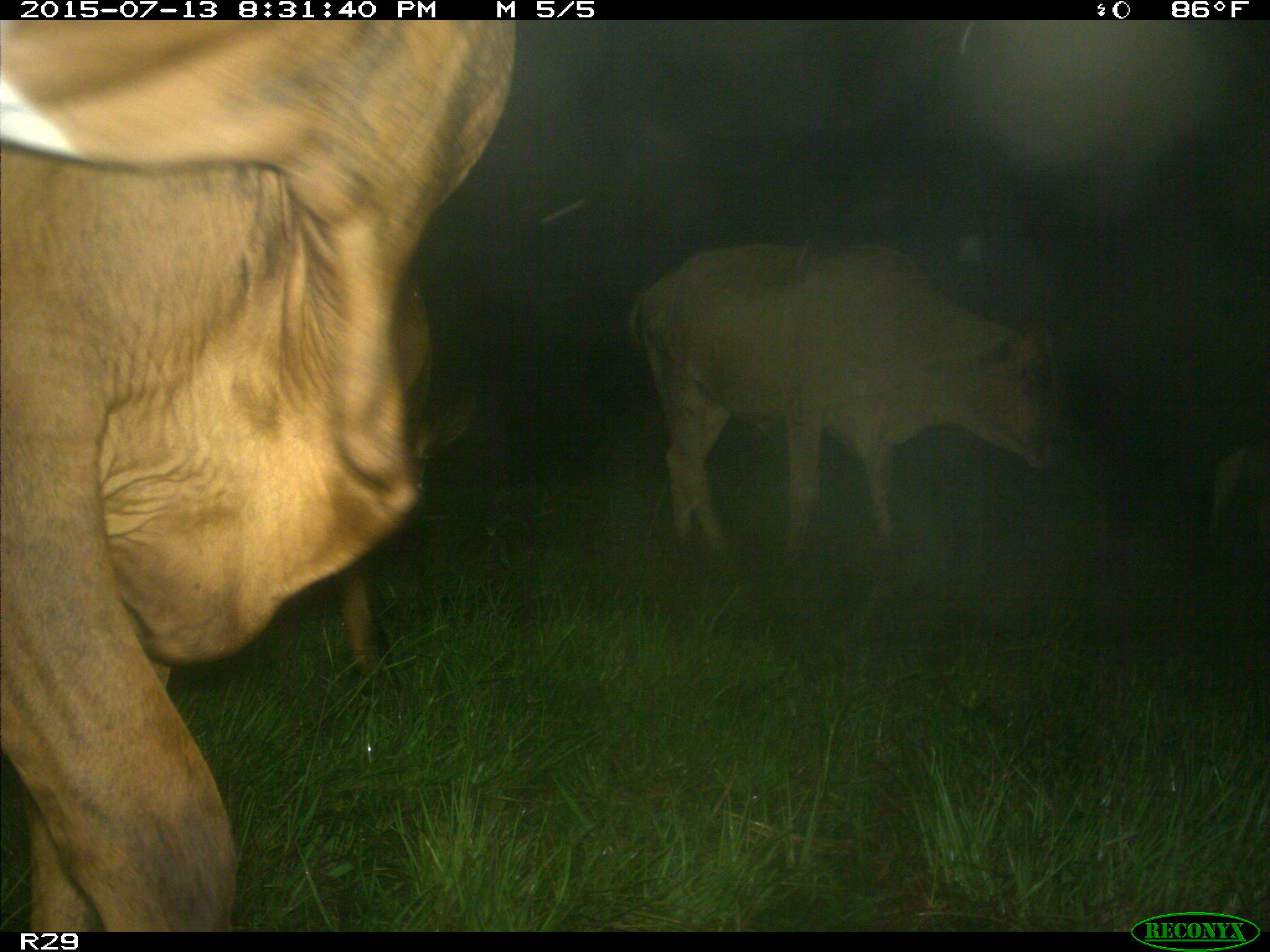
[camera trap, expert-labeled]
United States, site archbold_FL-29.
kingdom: Animalia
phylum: Chordata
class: Mammalia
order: Artiodactyla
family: Bovidae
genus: Bos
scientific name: Bos taurus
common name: domestic cow